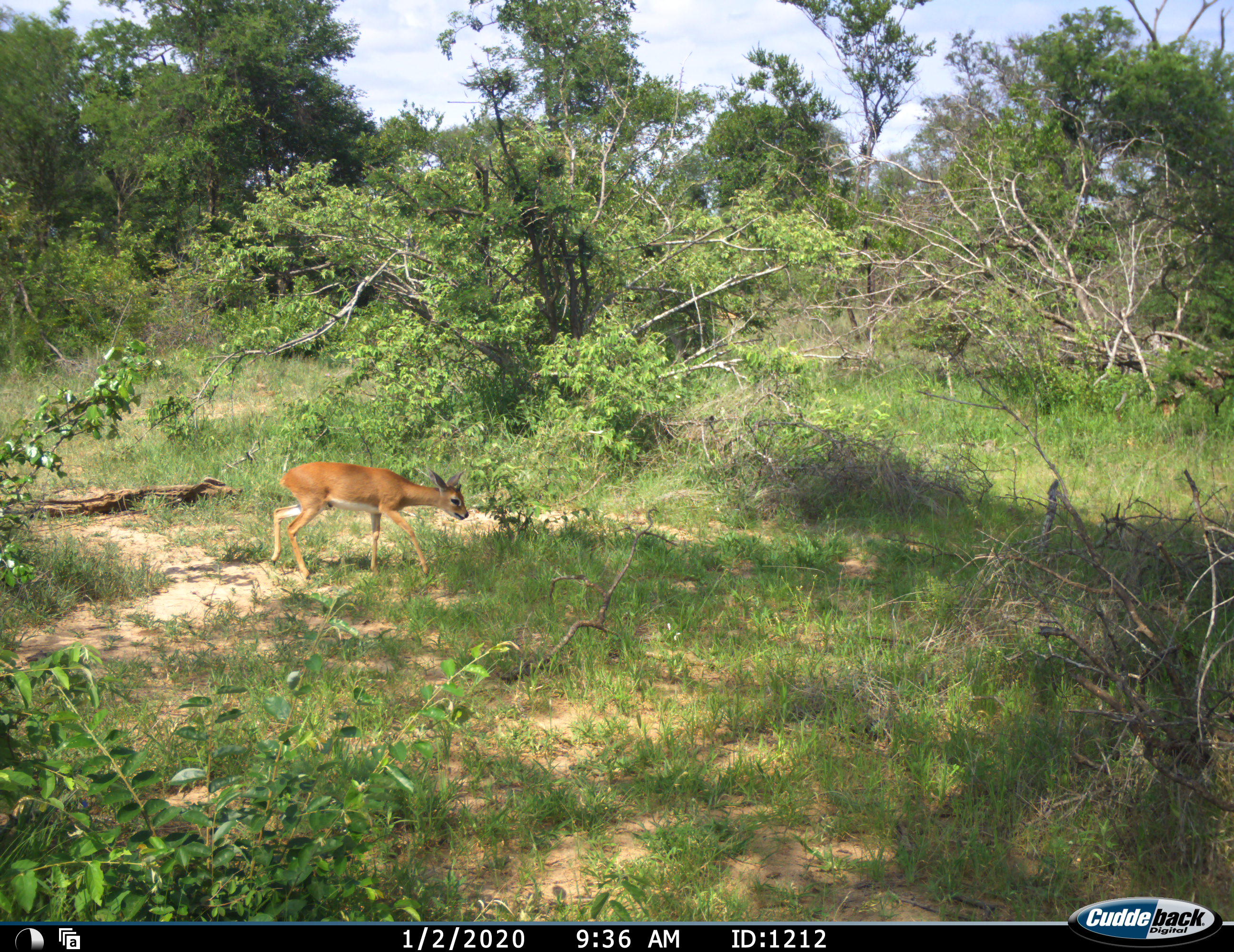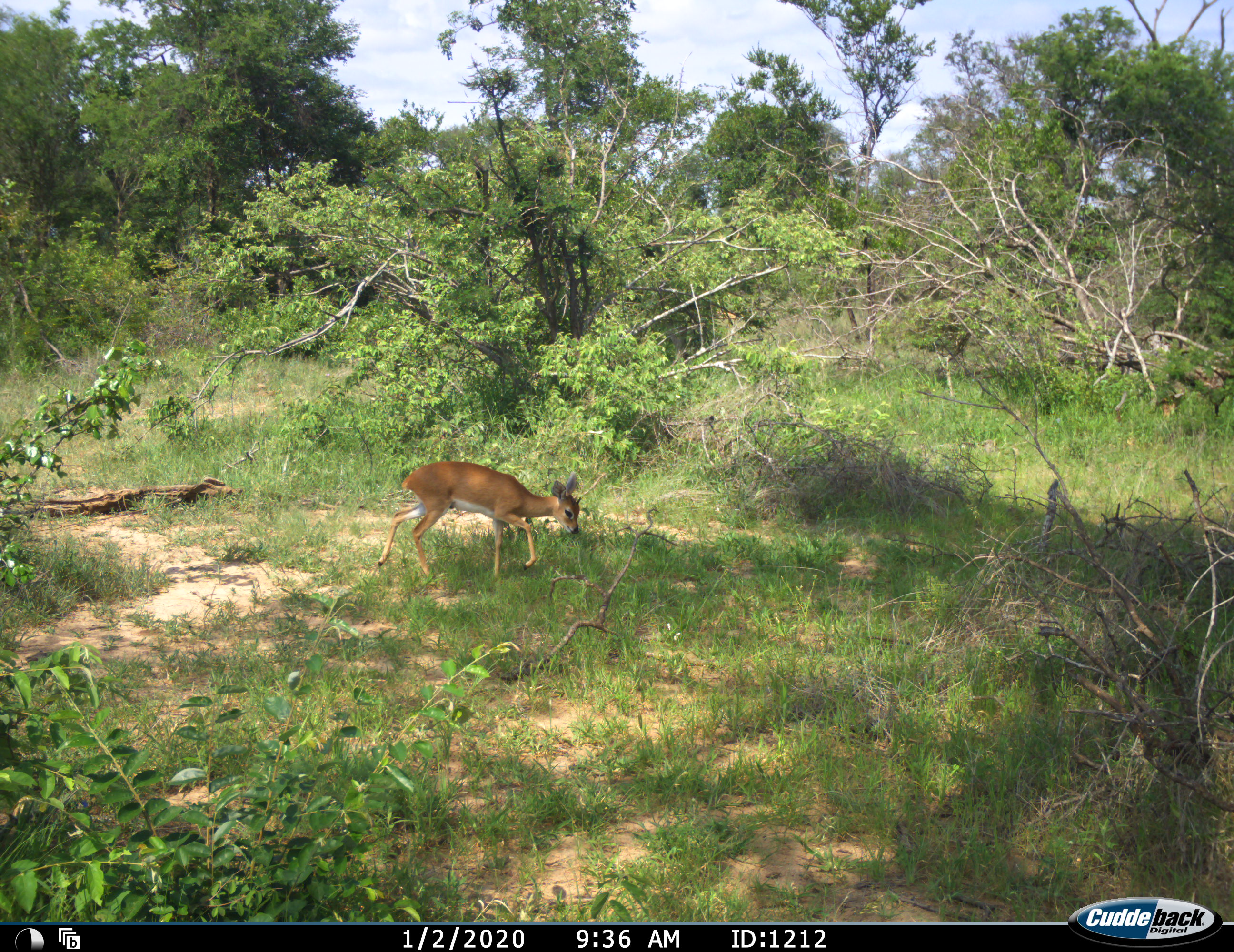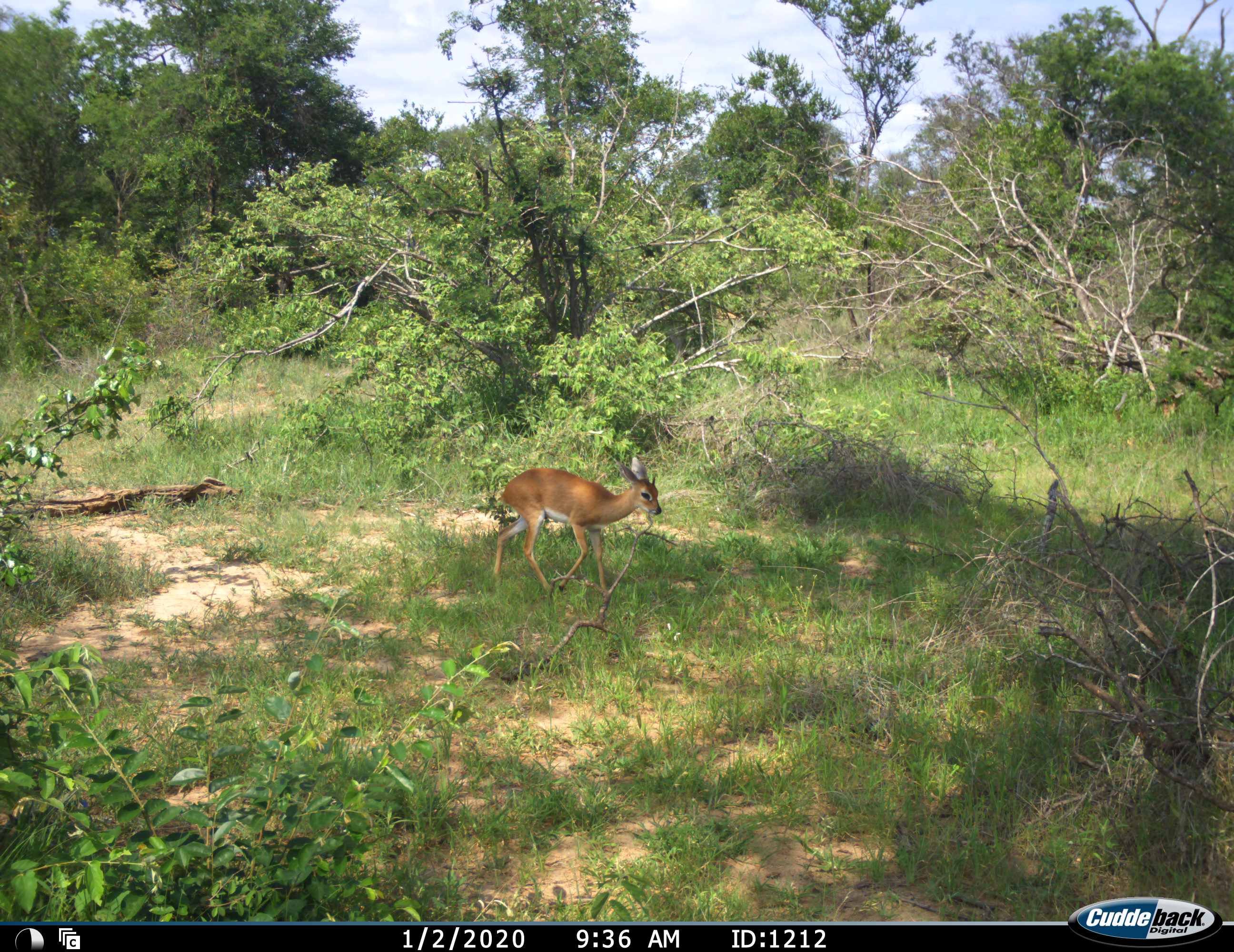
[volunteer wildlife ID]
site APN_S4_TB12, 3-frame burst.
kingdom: Animalia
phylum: Chordata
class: Mammalia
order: Artiodactyla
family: Bovidae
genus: Raphicerus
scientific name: Raphicerus campestris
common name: steenbok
Steenbok (Raphicerus campestris), count 1. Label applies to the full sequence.